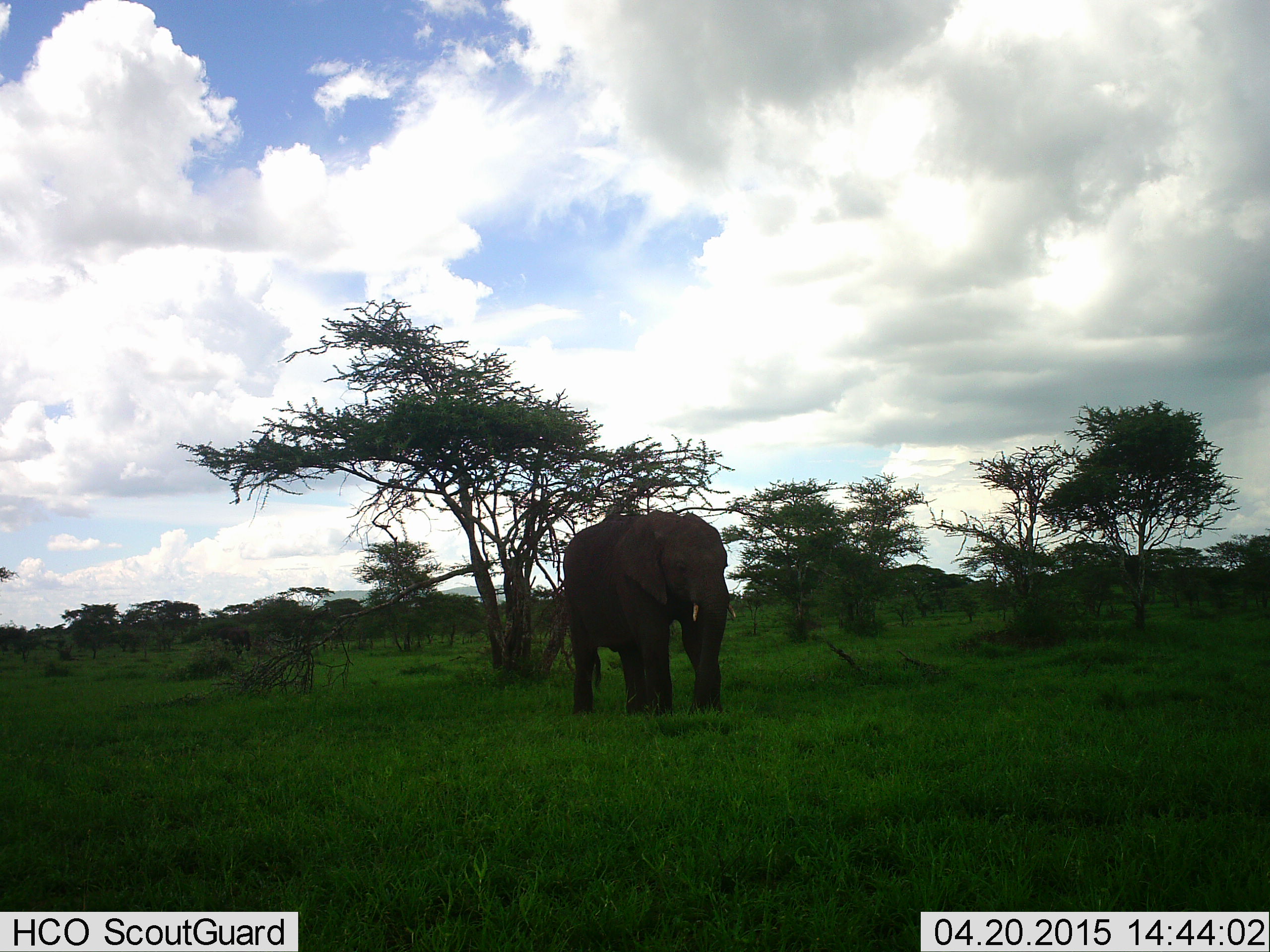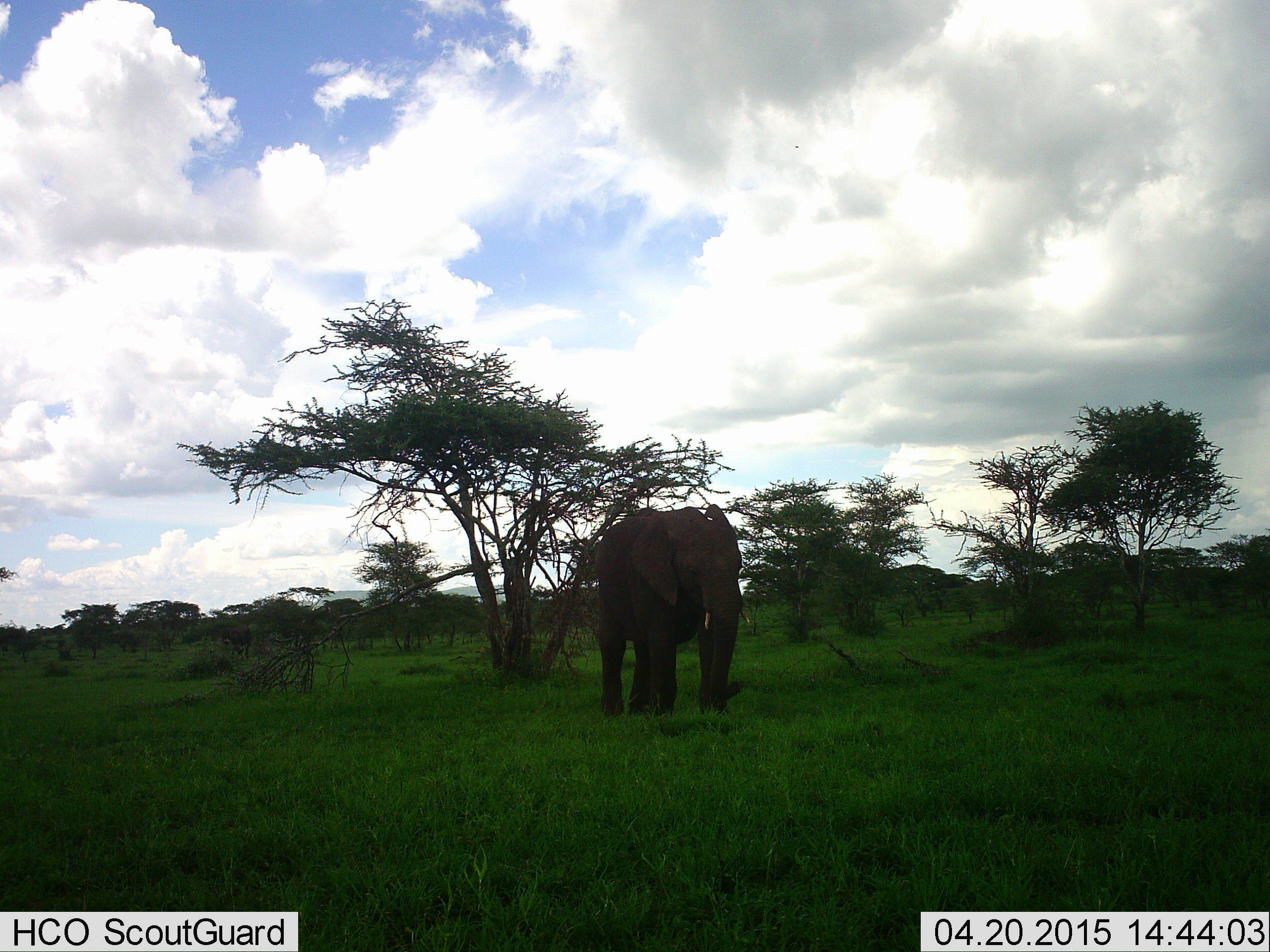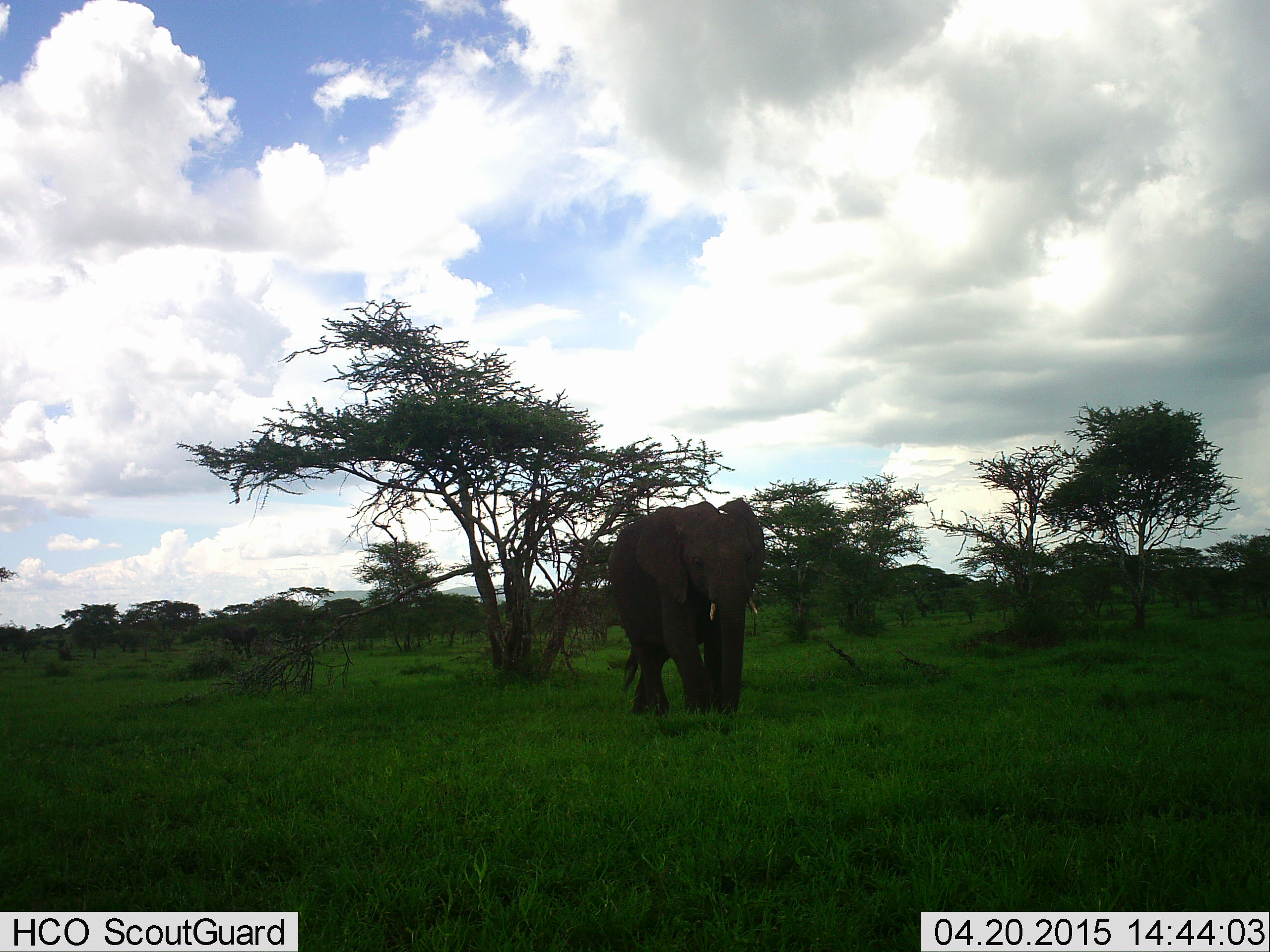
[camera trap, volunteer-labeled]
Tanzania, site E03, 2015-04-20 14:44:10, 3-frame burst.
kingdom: Animalia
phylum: Chordata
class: Mammalia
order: Proboscidea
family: Elephantidae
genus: Loxodonta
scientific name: Loxodonta africana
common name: african bush elephant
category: elephant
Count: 1.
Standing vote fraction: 30%.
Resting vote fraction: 0%.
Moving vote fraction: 70%.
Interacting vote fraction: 0%.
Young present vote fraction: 0%.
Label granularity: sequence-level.